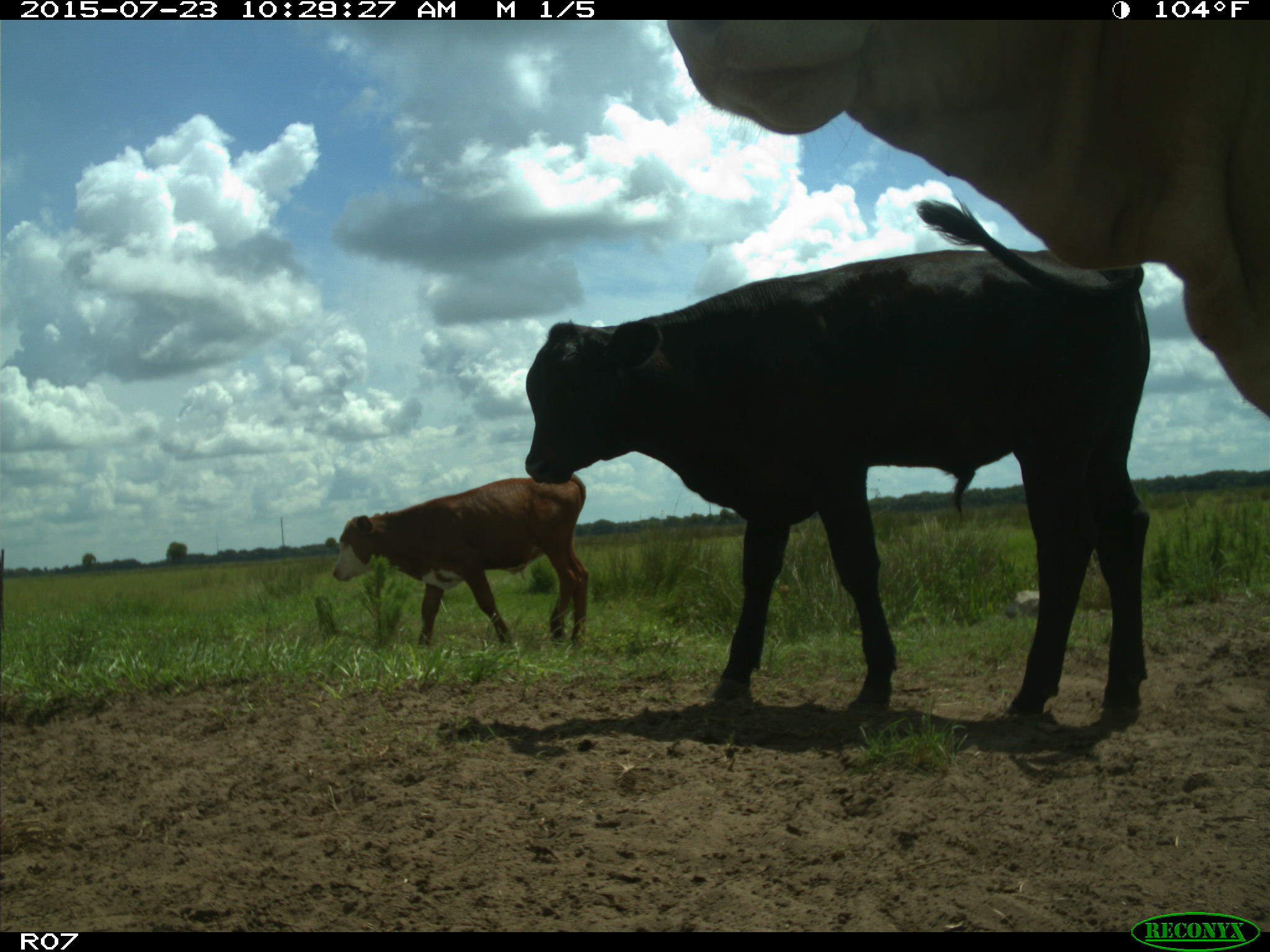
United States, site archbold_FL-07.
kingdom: Animalia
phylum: Chordata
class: Mammalia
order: Artiodactyla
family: Bovidae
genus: Bos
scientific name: Bos taurus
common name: domestic cow